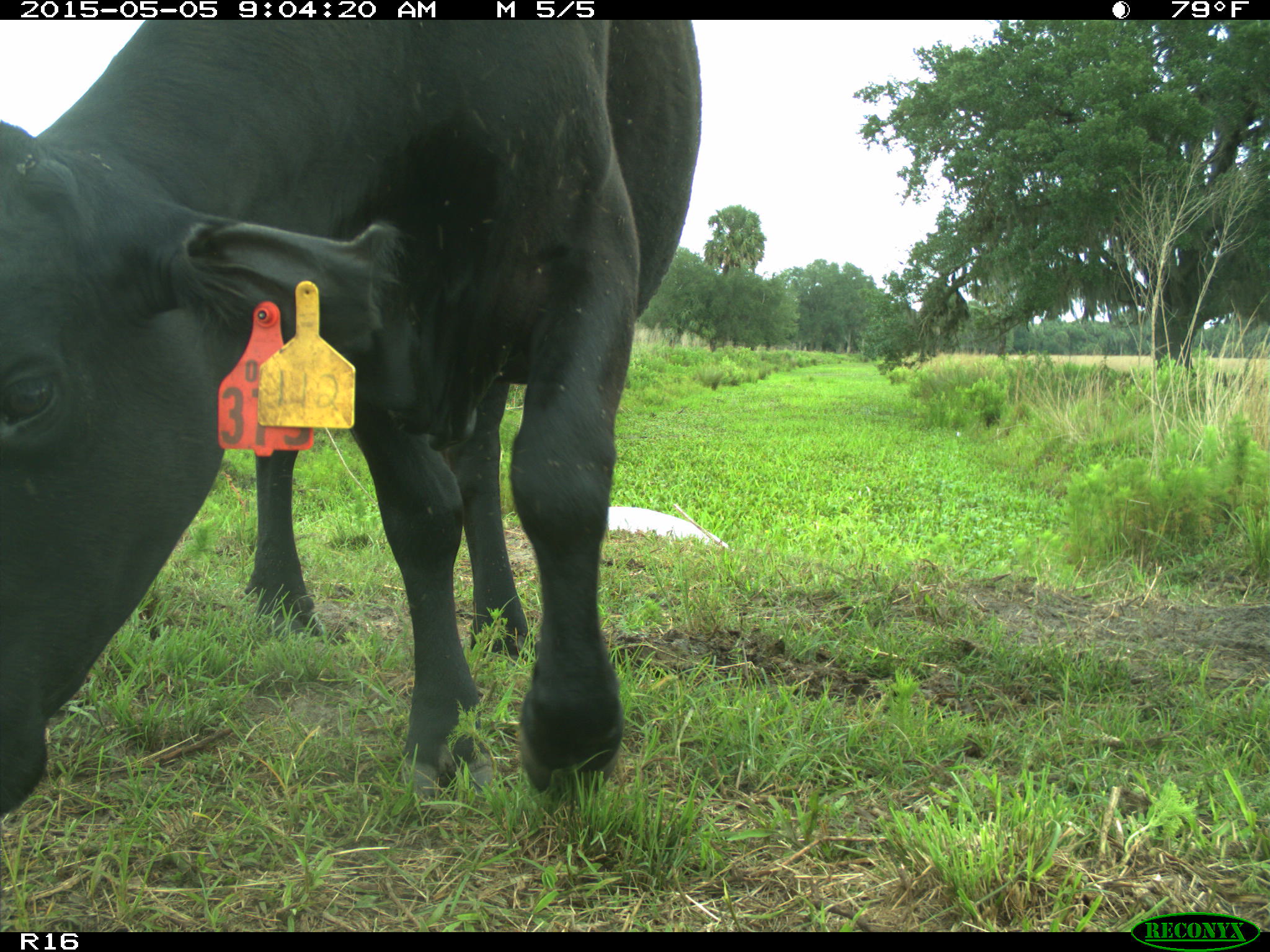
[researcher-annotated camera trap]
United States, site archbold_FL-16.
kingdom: Animalia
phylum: Chordata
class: Mammalia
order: Artiodactyla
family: Bovidae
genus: Bos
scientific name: Bos taurus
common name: domestic cow